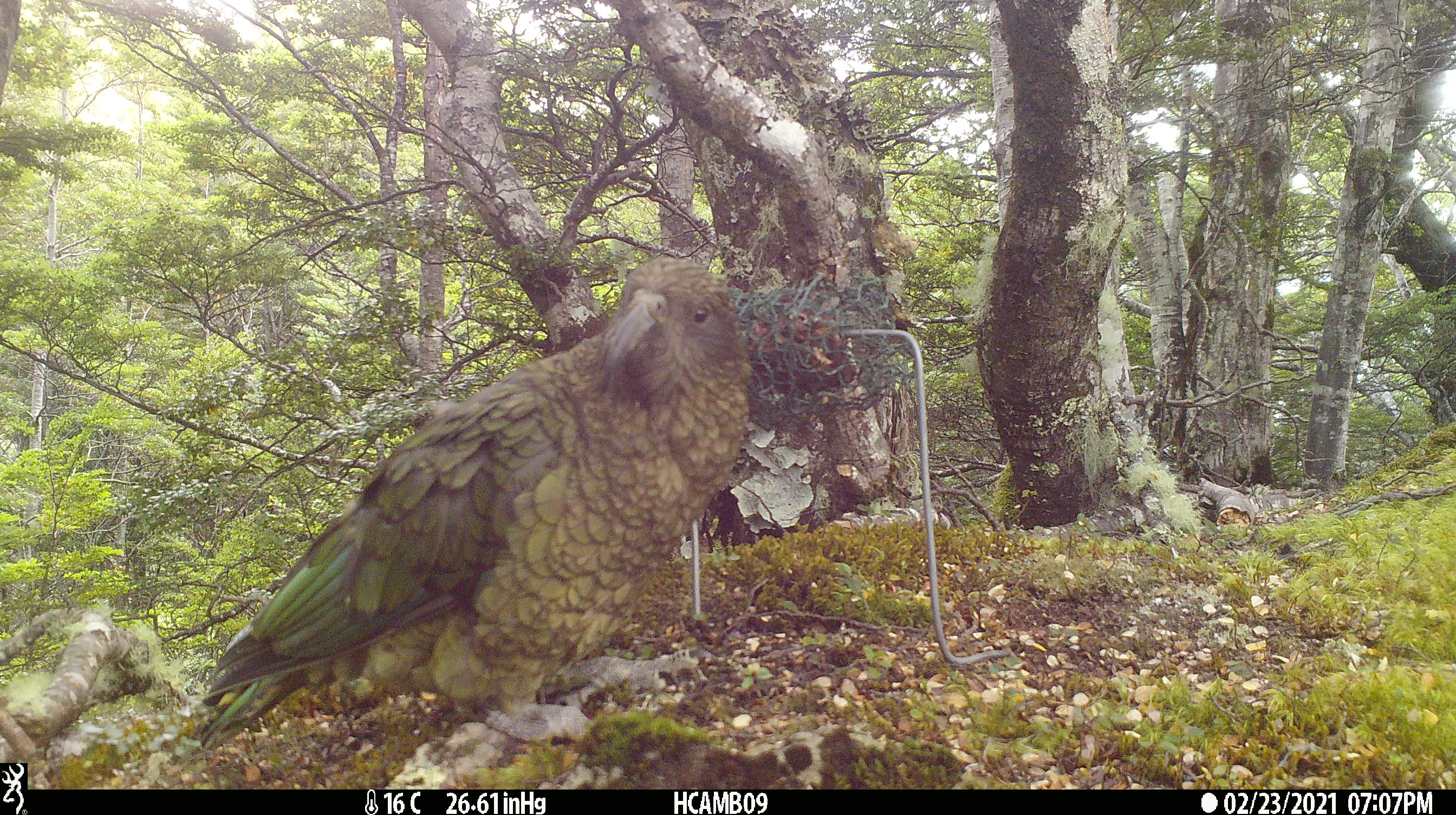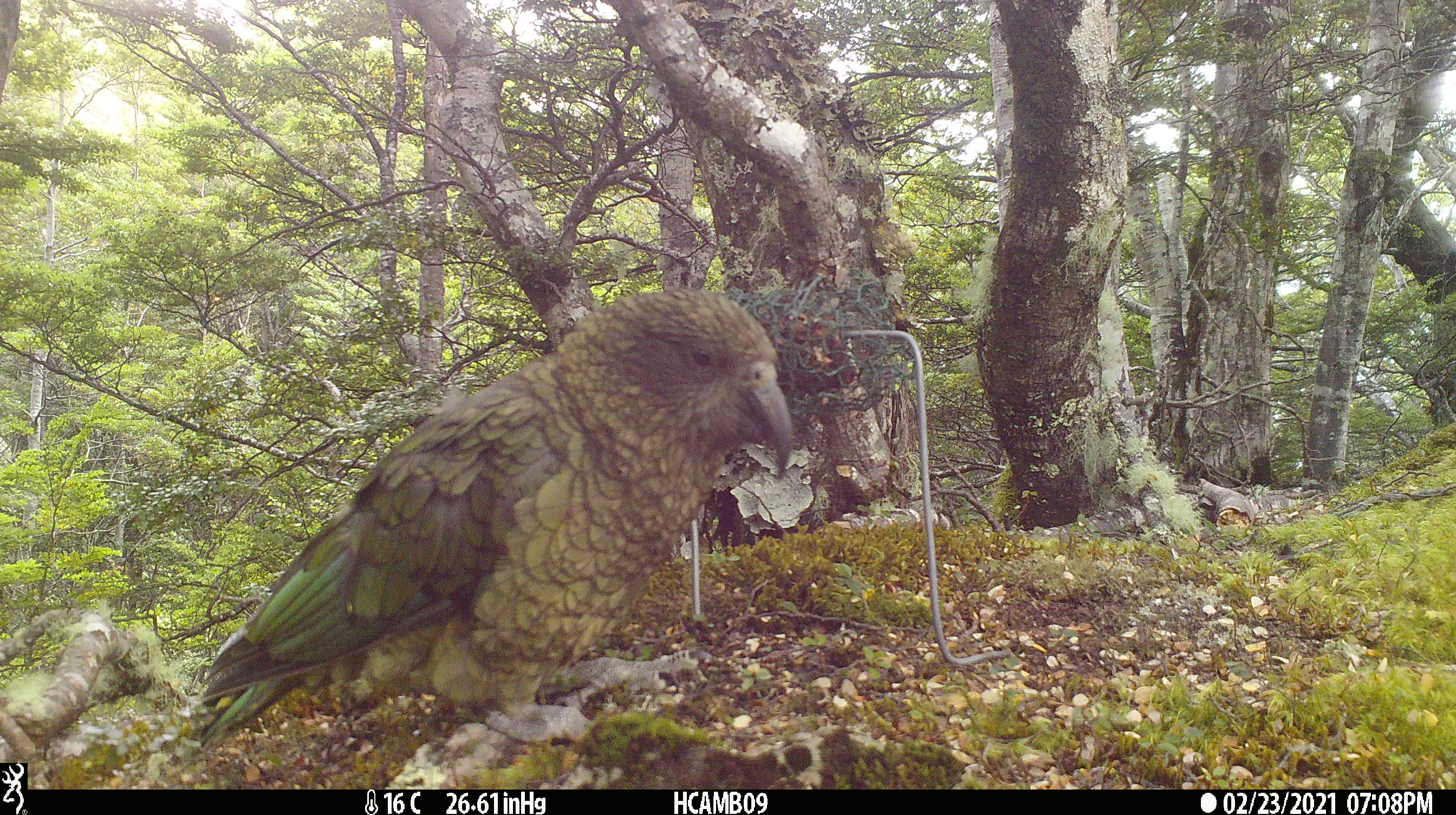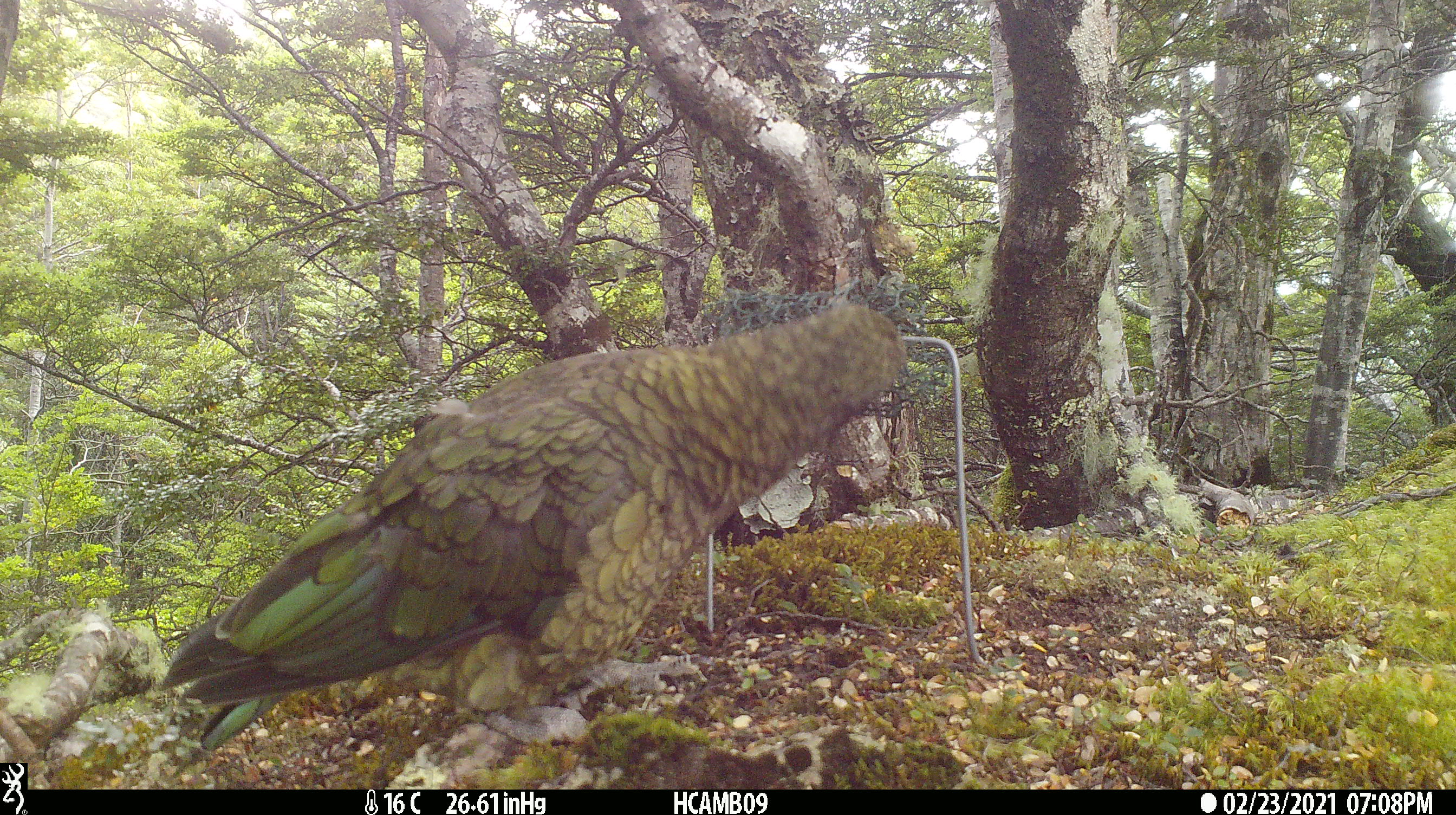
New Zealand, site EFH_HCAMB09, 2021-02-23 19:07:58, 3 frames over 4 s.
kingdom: Animalia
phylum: Chordata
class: Aves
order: Psittaciformes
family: Strigopidae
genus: Nestor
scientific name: Nestor notabilis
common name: kea